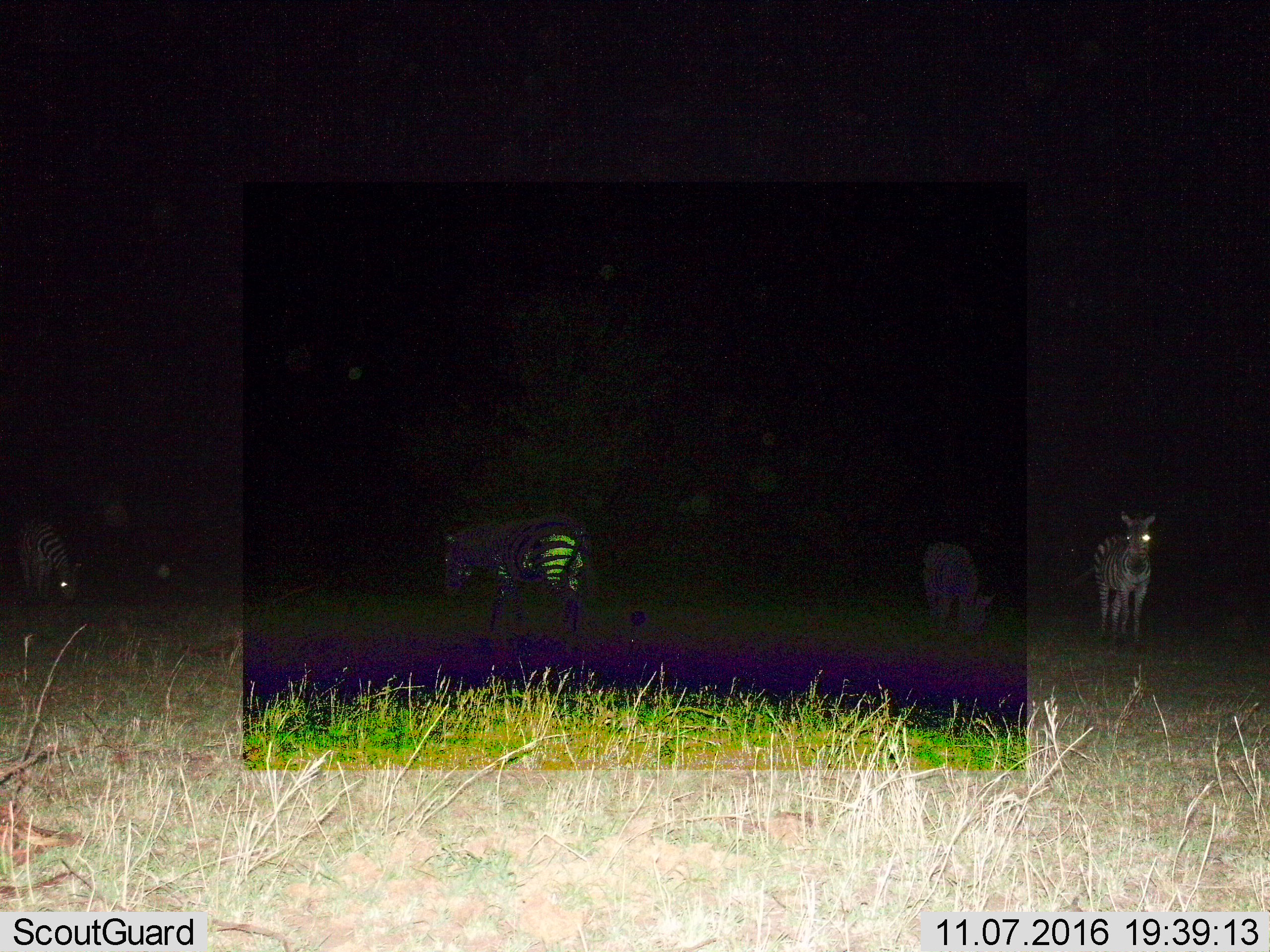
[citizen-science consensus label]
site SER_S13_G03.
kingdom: Animalia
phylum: Chordata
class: Mammalia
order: Perissodactyla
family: Equidae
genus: Equus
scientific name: Equus quagga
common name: plains zebra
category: zebraplains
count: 4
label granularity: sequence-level